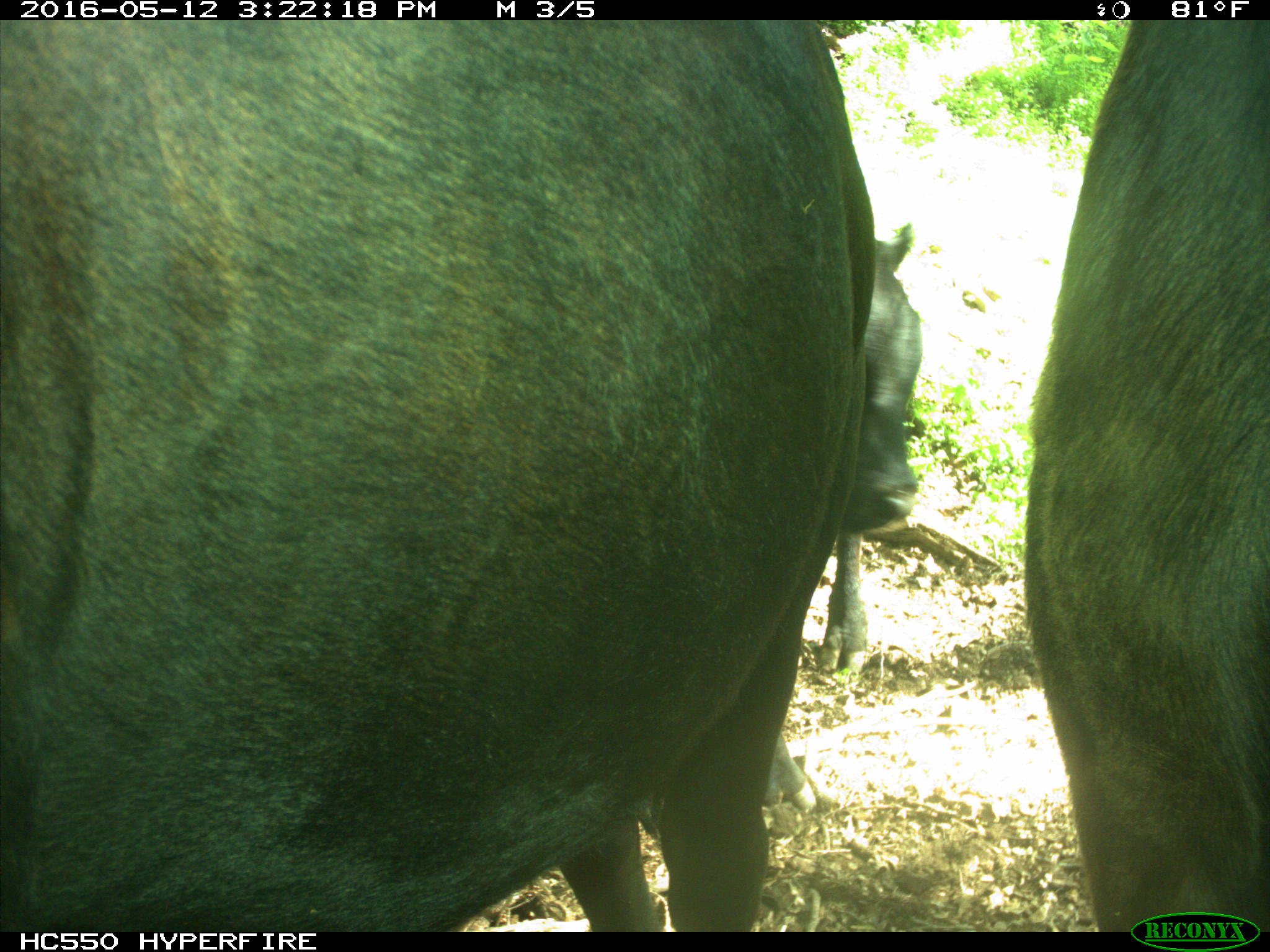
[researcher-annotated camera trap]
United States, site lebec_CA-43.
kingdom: Animalia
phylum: Chordata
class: Mammalia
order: Artiodactyla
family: Bovidae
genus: Bos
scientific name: Bos taurus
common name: domestic cow